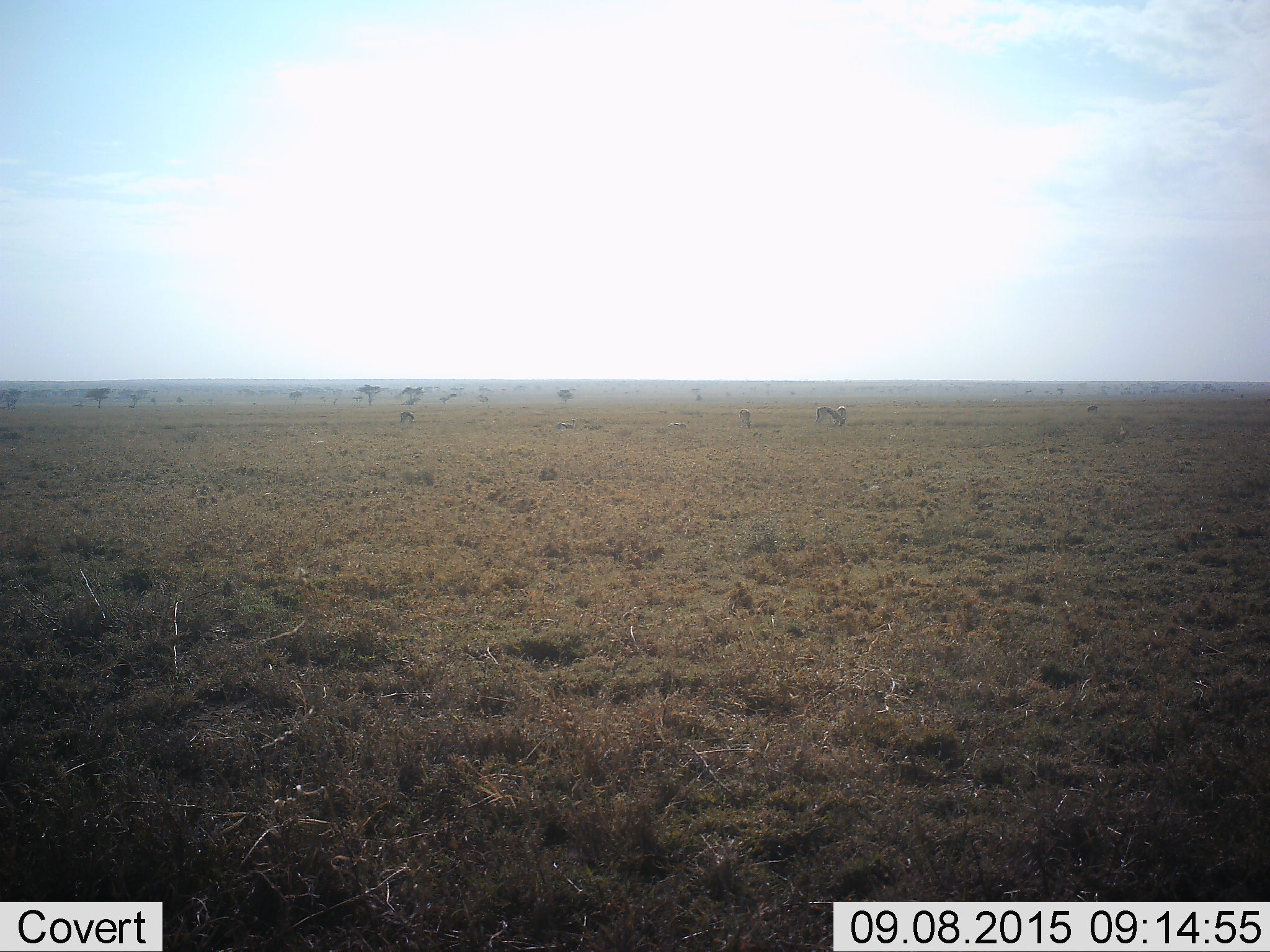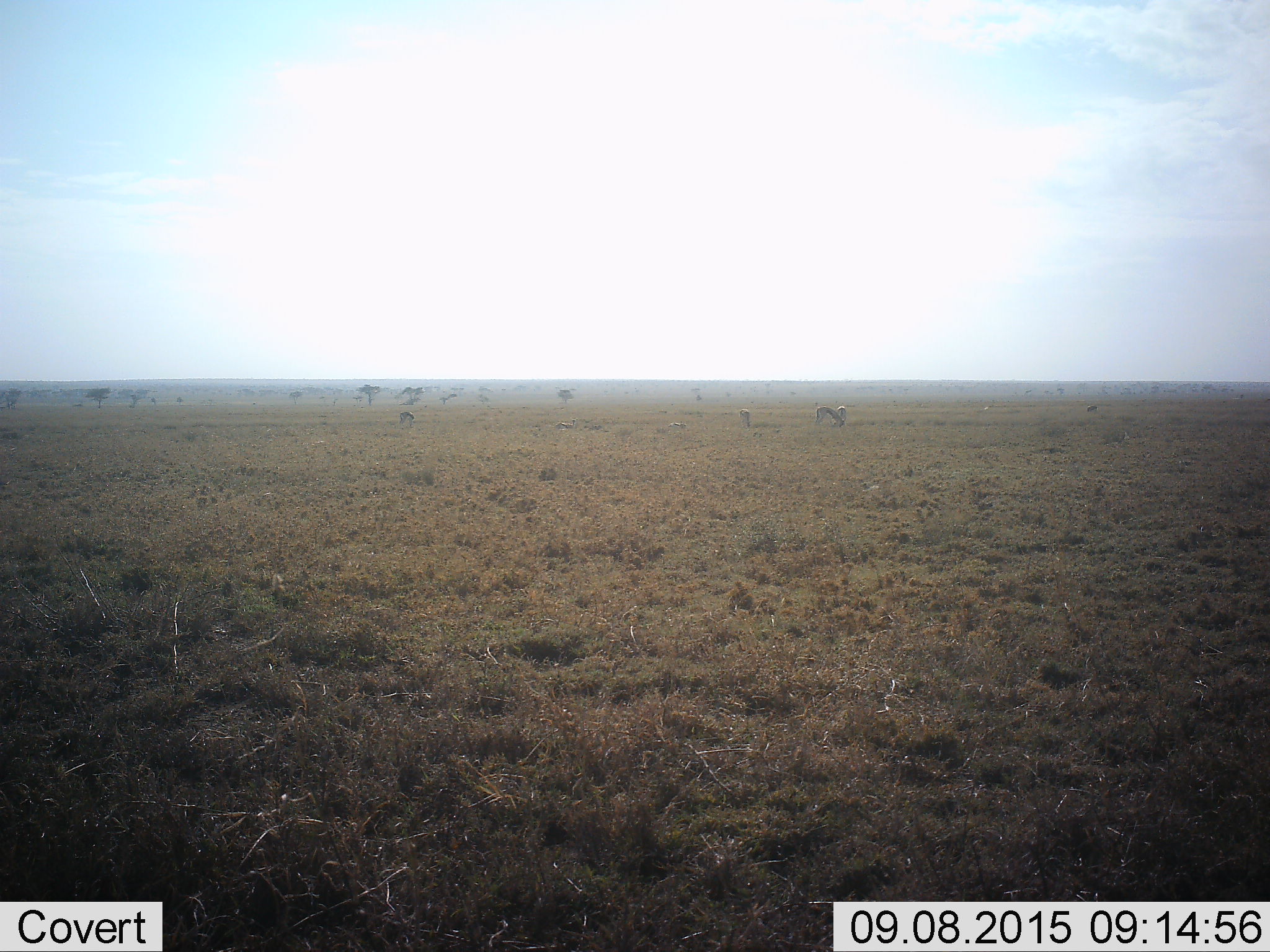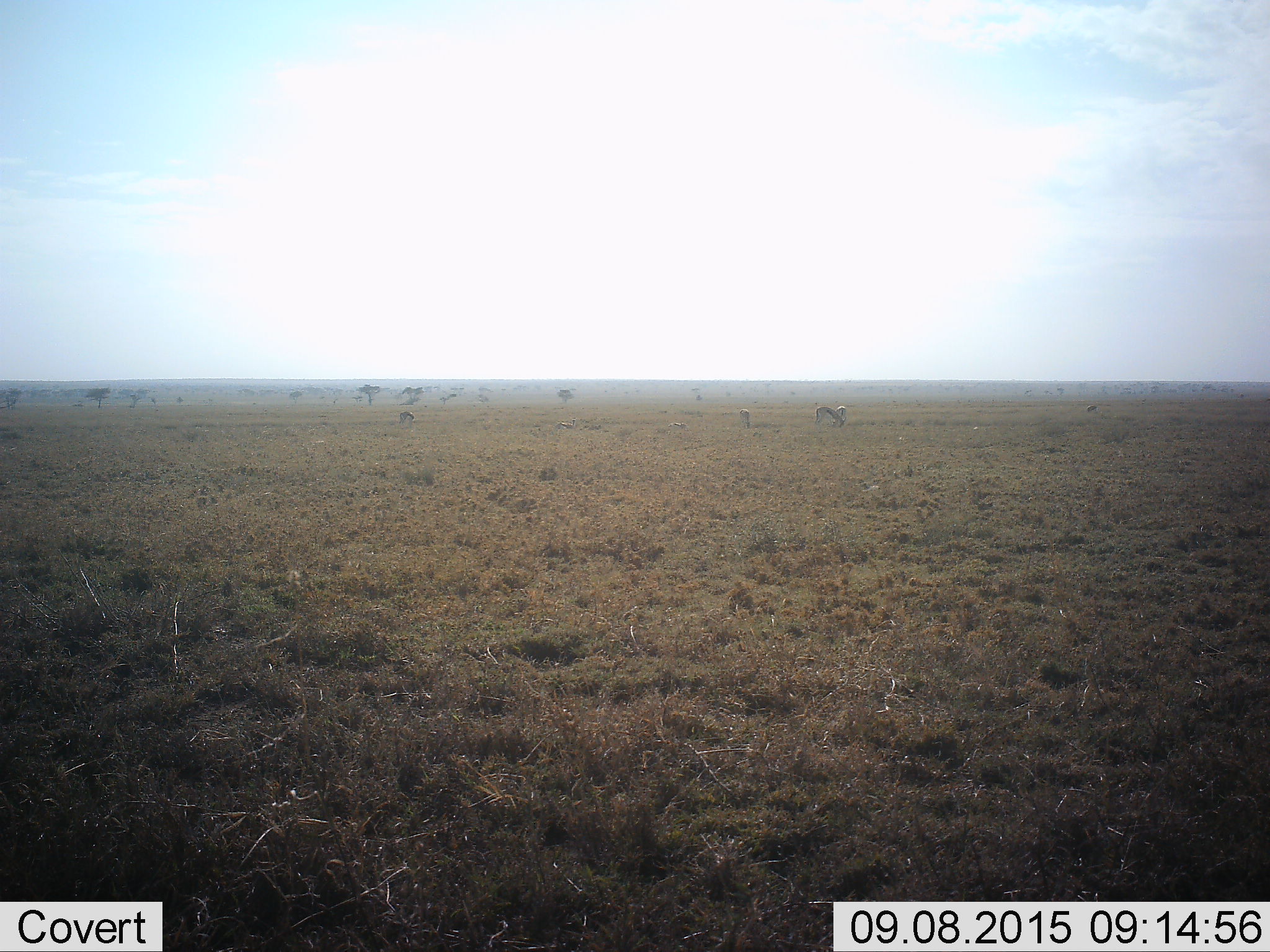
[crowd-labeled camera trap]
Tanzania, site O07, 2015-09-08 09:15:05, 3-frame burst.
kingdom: Animalia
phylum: Chordata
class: Mammalia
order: Artiodactyla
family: Bovidae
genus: Eudorcas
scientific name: Eudorcas thomsonii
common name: thomson's gazelle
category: gazellethomsons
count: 7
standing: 33%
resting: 67%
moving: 0%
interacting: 0%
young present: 17%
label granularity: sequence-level